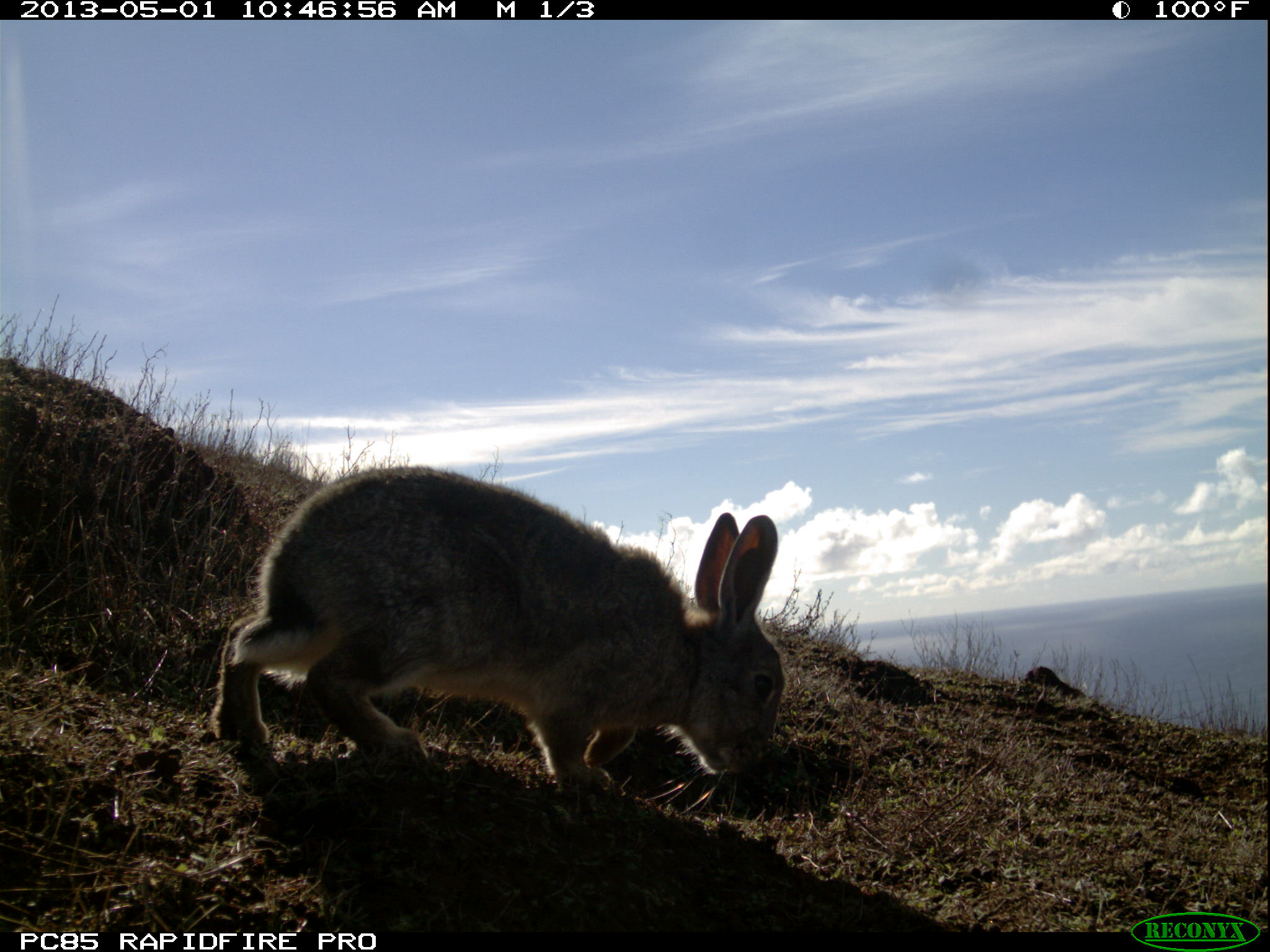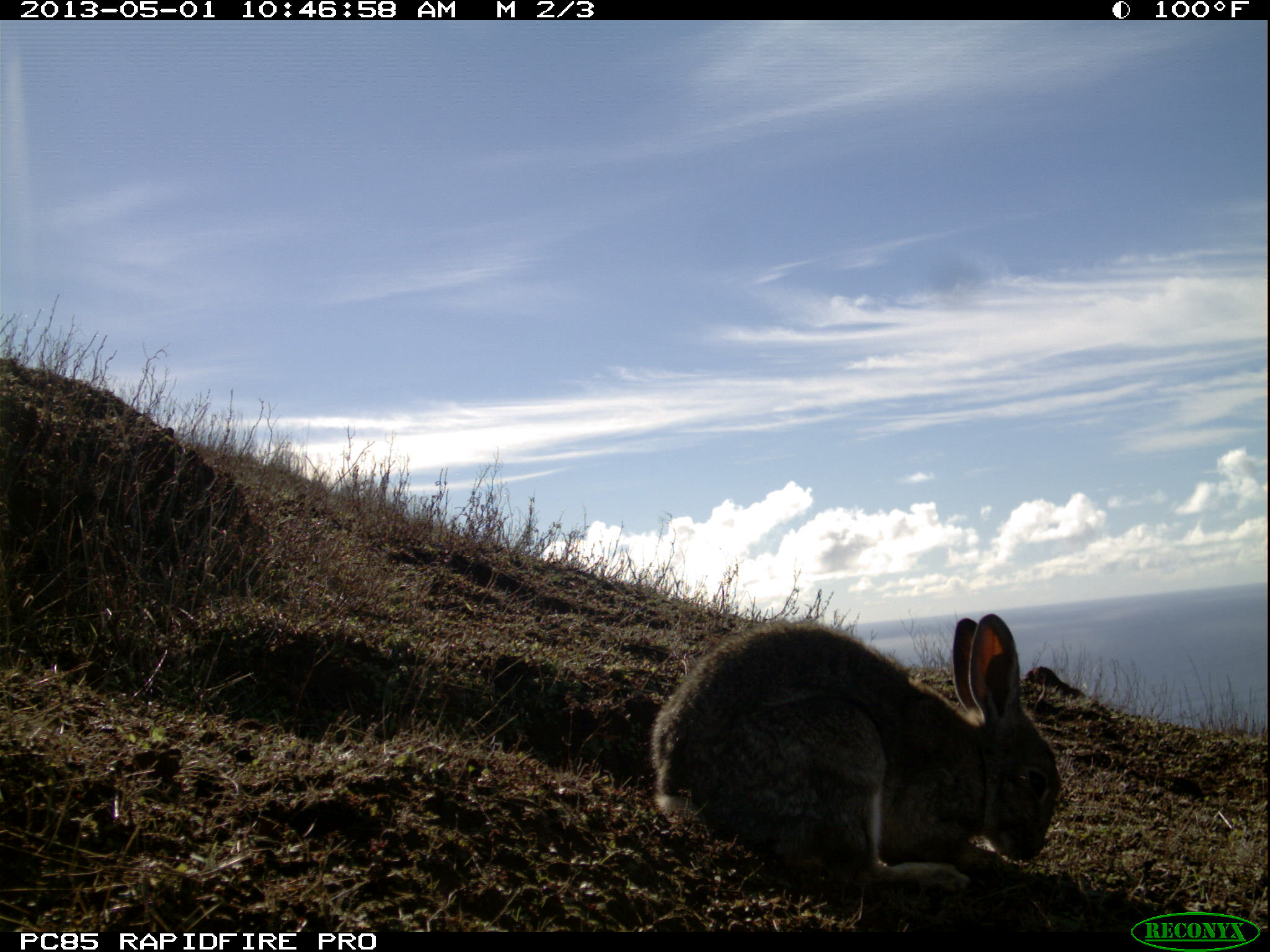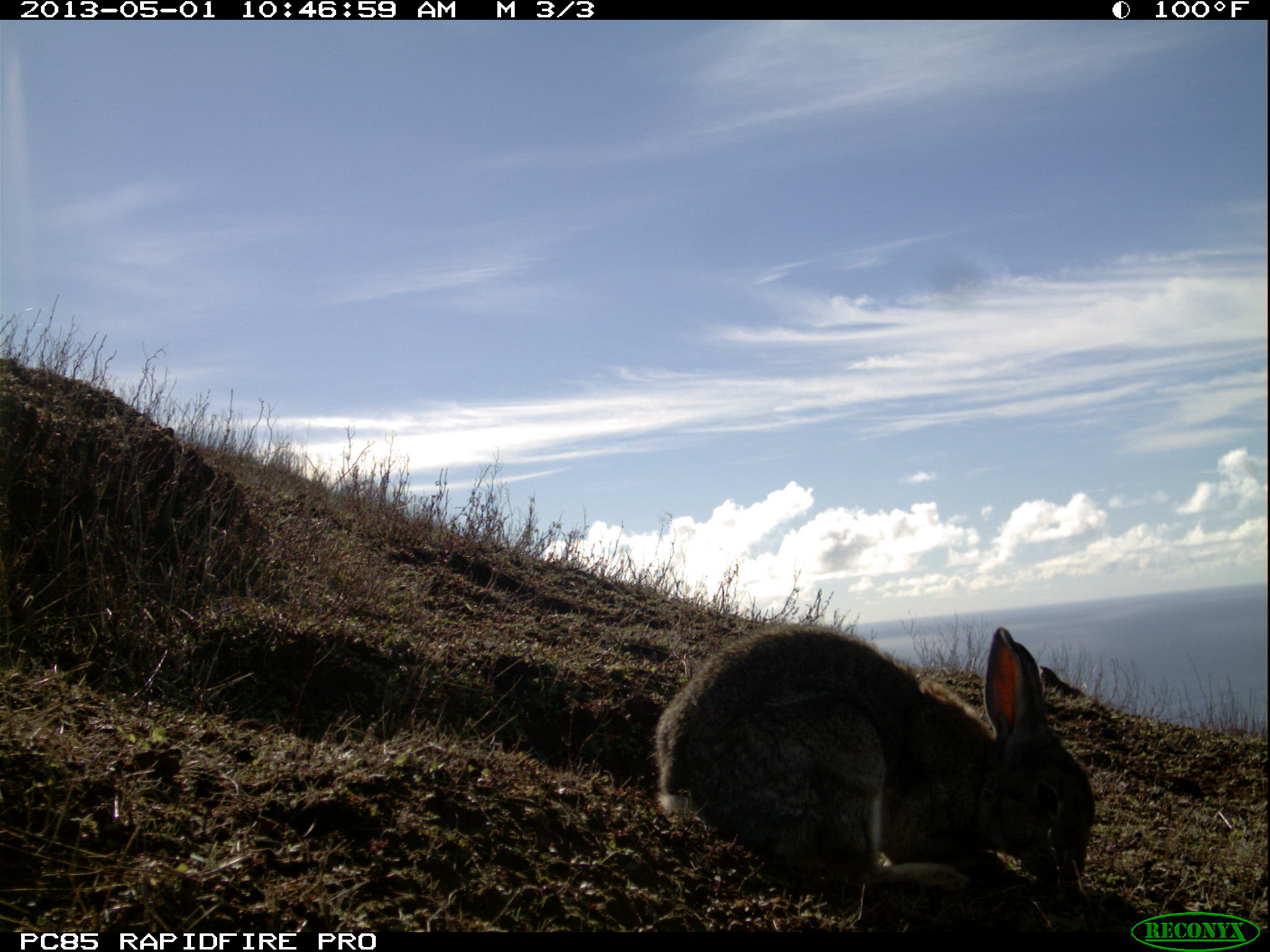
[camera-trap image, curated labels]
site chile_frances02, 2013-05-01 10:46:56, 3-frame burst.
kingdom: Animalia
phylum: Chordata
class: Mammalia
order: Lagomorpha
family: Leporidae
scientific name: Leporidae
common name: rabbits and hares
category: rabbit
Rabbit (rabbits and hares) (Leporidae).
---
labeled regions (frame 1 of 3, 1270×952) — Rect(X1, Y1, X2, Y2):
rabbit: Rect(208, 465, 787, 808)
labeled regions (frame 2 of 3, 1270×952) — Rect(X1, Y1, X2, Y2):
rabbit: Rect(641, 611, 1058, 912)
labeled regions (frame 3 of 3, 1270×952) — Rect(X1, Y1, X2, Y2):
rabbit: Rect(644, 621, 1097, 914)